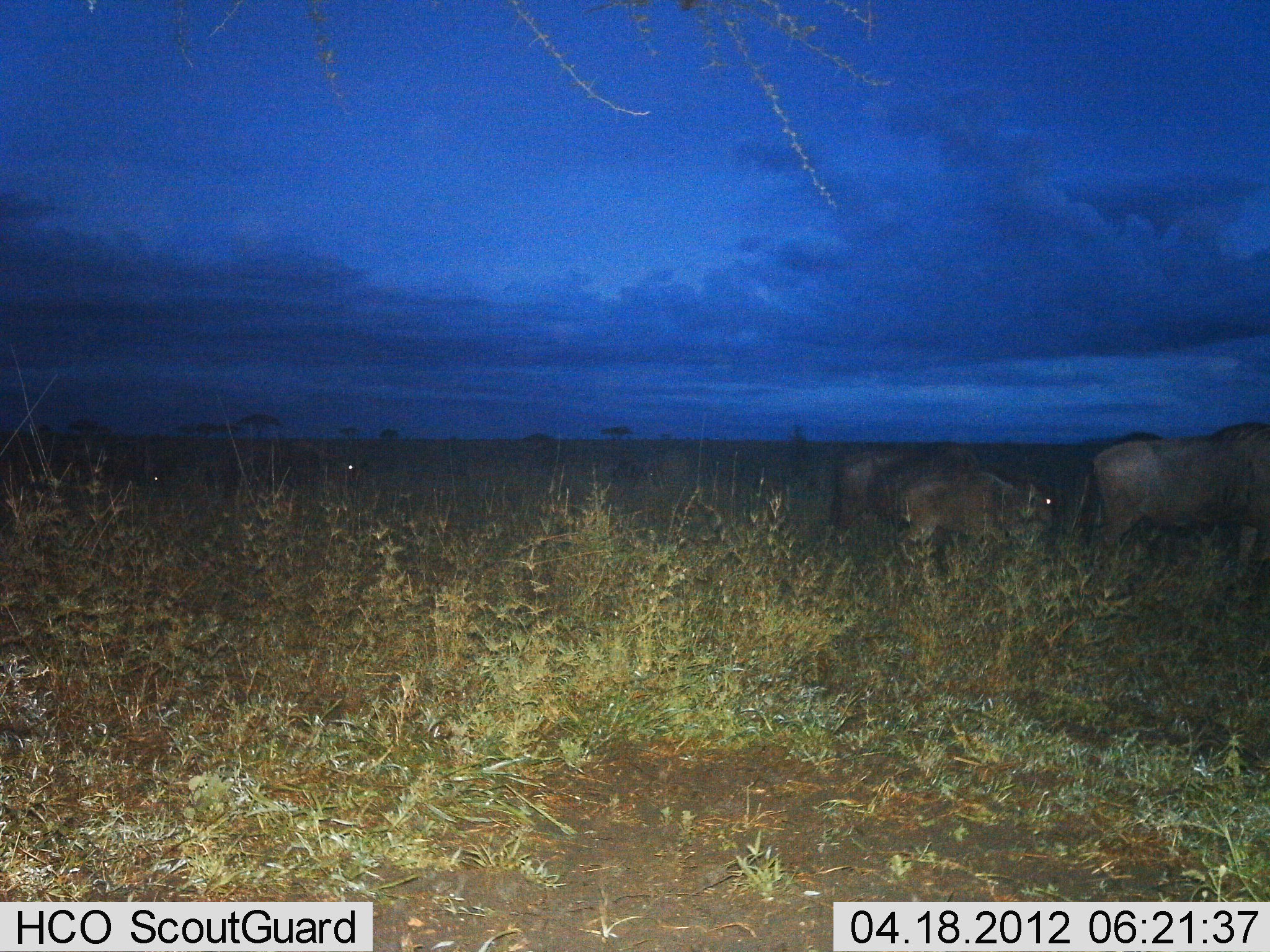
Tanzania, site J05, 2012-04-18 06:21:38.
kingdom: Animalia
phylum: Chordata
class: Mammalia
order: Artiodactyla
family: Bovidae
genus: Connochaetes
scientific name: Connochaetes taurinus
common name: blue wildebeest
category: wildebeest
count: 5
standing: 50%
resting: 7%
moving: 21%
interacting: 0%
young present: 21%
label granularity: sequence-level